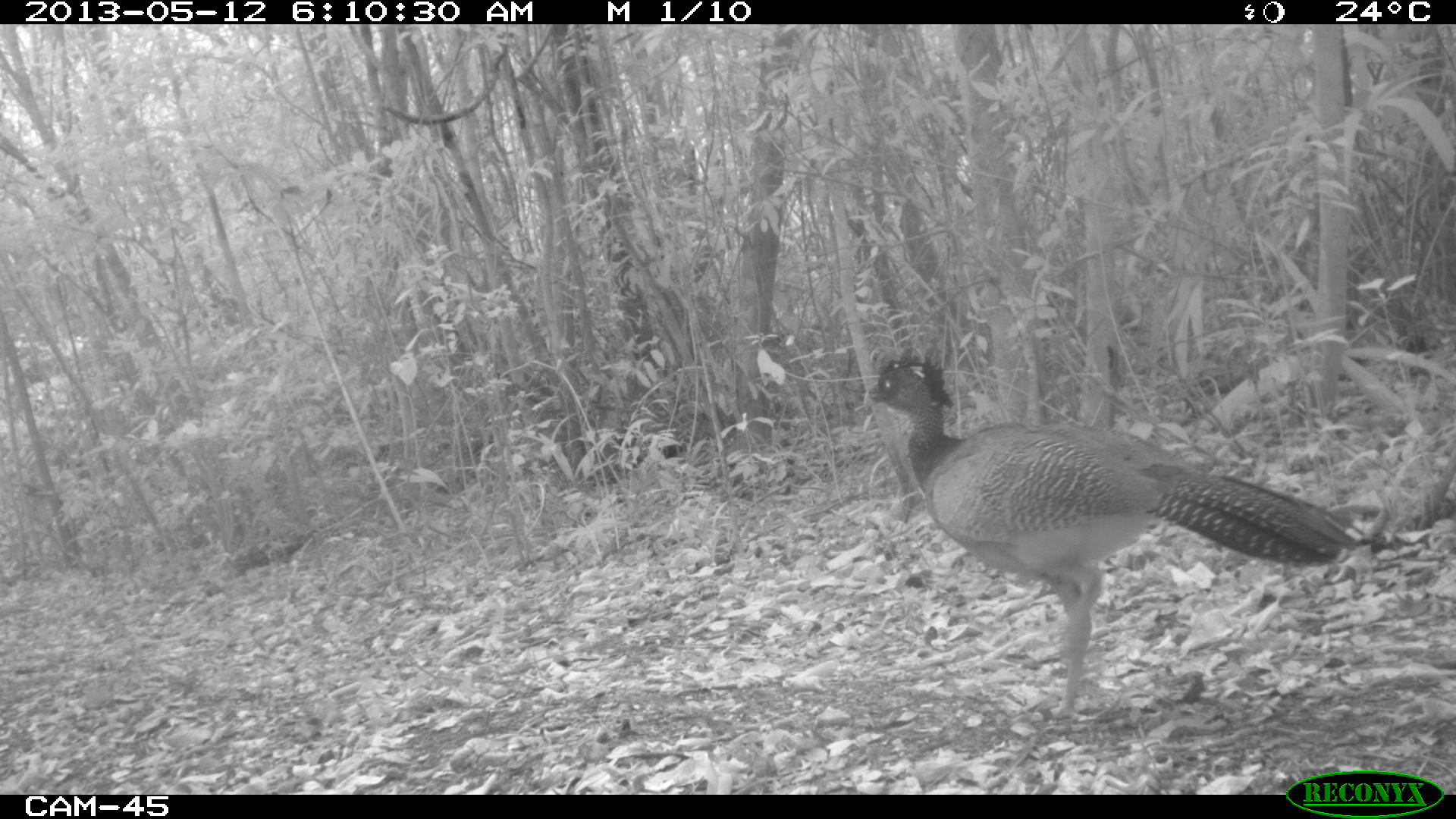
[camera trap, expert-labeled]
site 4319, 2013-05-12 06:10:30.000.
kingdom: Animalia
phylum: Chordata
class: Aves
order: Galliformes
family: Cracidae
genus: Crax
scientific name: Crax rubra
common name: great curassow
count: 1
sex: female